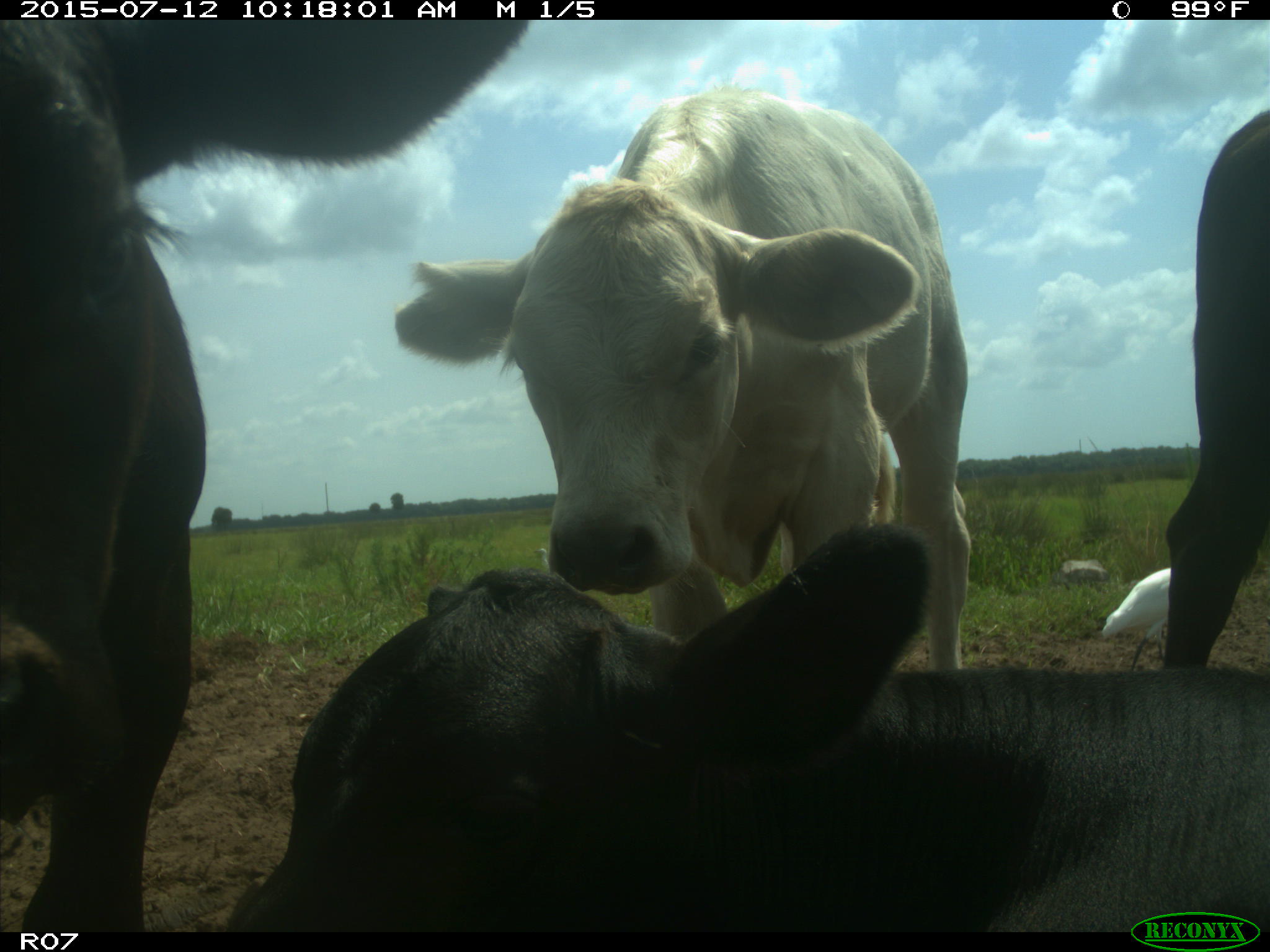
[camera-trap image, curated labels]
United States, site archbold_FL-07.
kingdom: Animalia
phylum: Chordata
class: Mammalia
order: Artiodactyla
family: Bovidae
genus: Bos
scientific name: Bos taurus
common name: domestic cow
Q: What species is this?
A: Bos taurus (domestic cow).